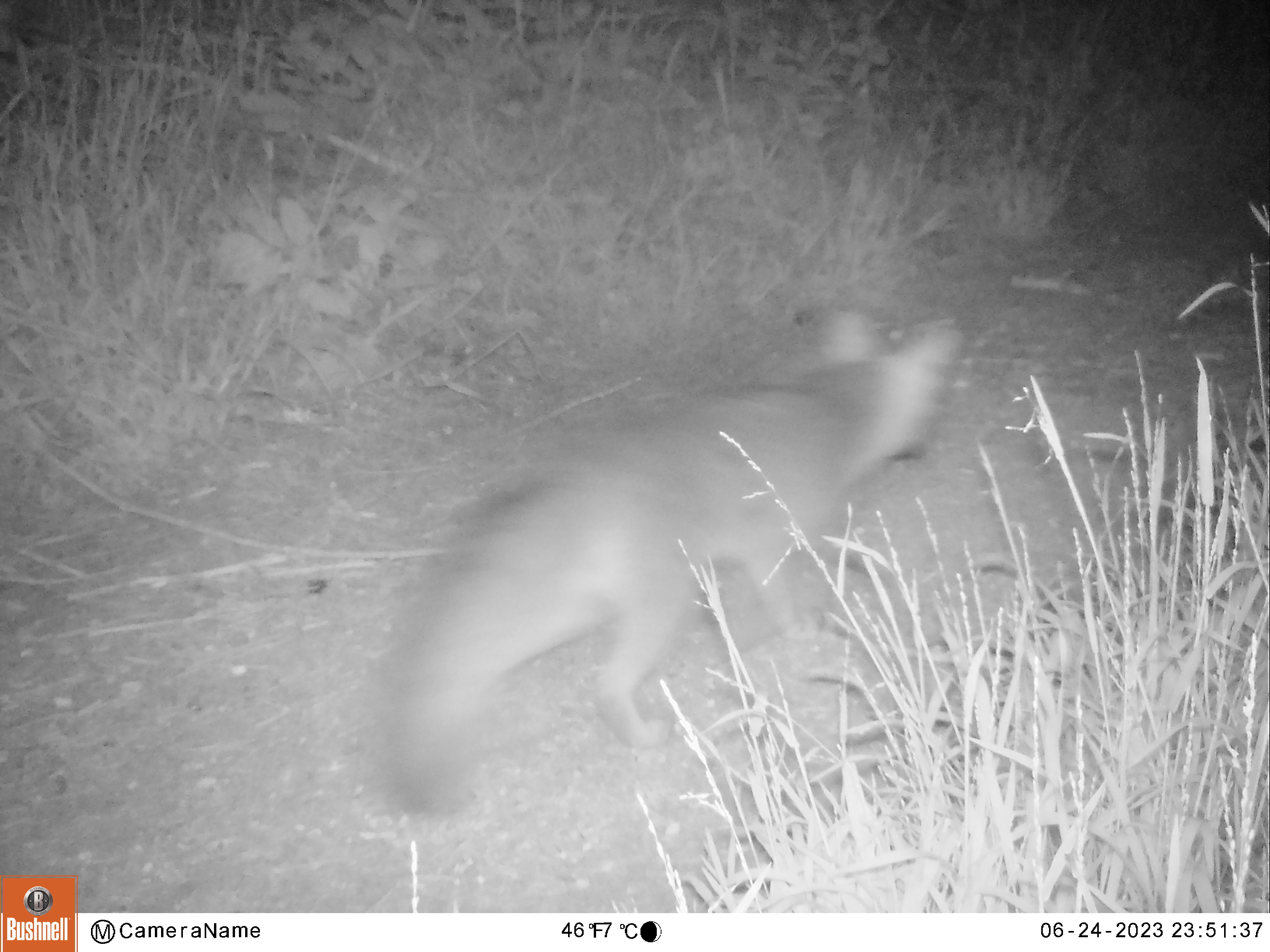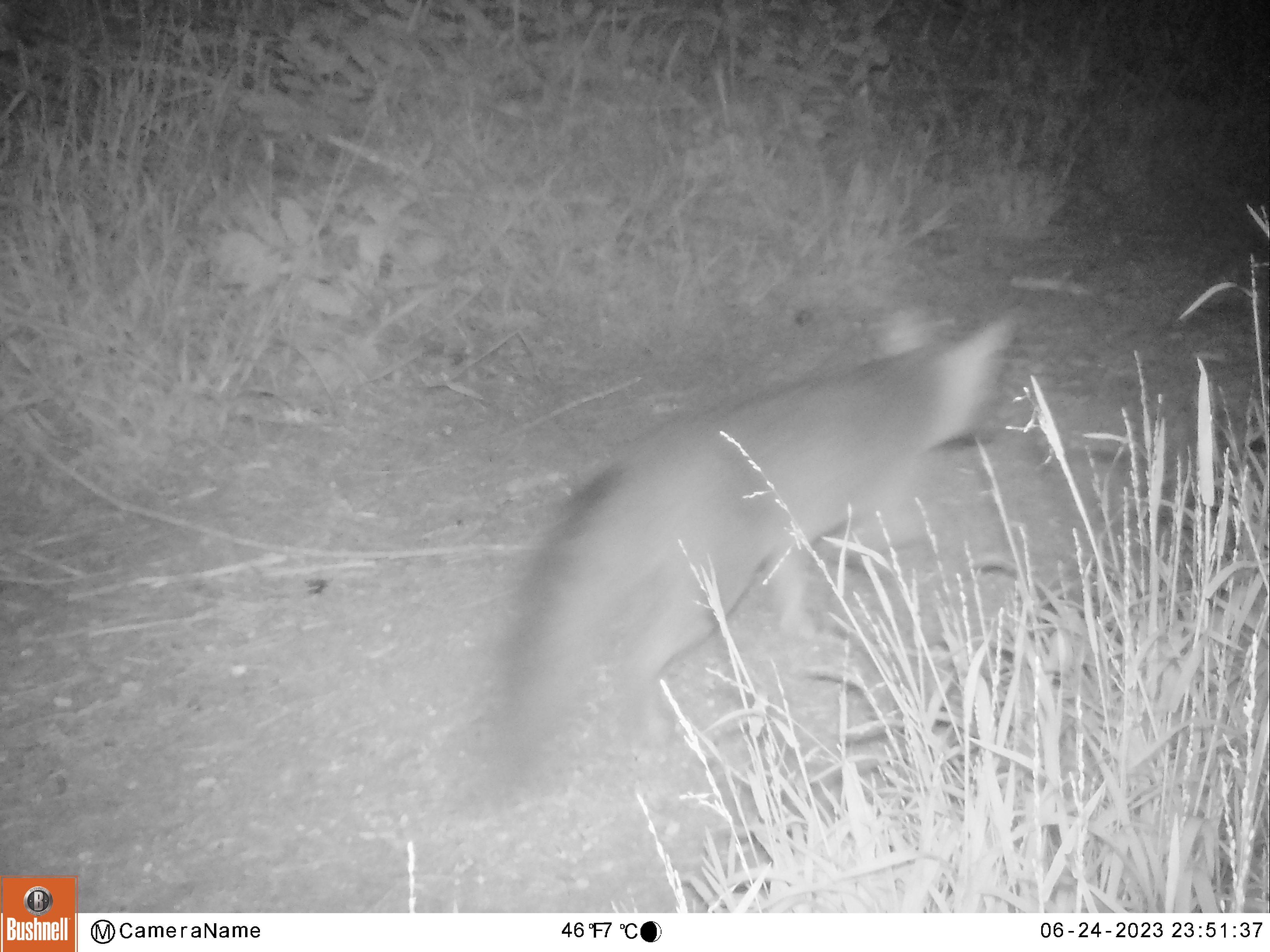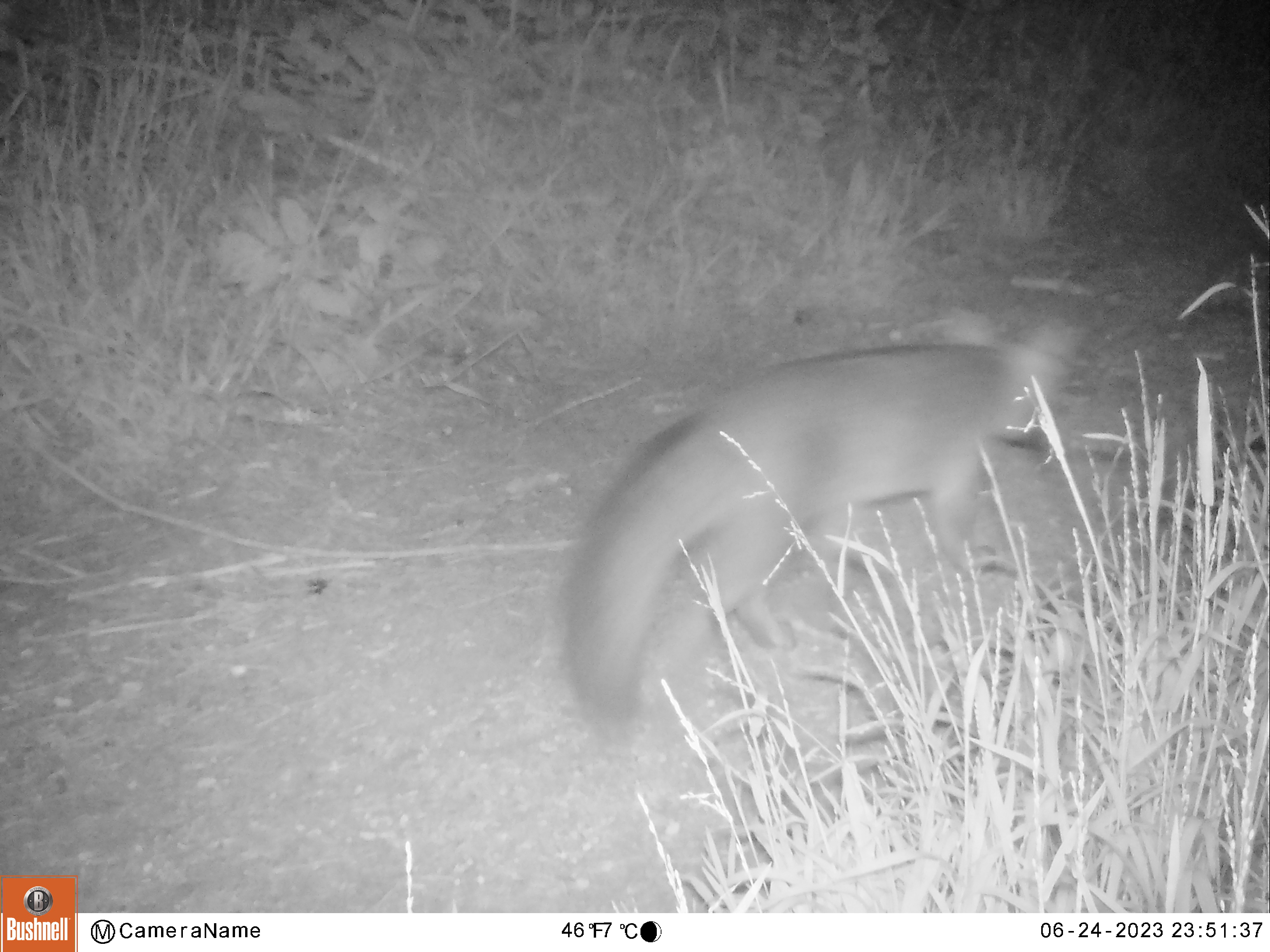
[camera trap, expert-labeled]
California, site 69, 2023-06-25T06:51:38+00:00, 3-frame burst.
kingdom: Animalia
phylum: Chordata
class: Mammalia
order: Carnivora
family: Canidae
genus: Urocyon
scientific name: Urocyon cinereoargenteus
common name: gray fox